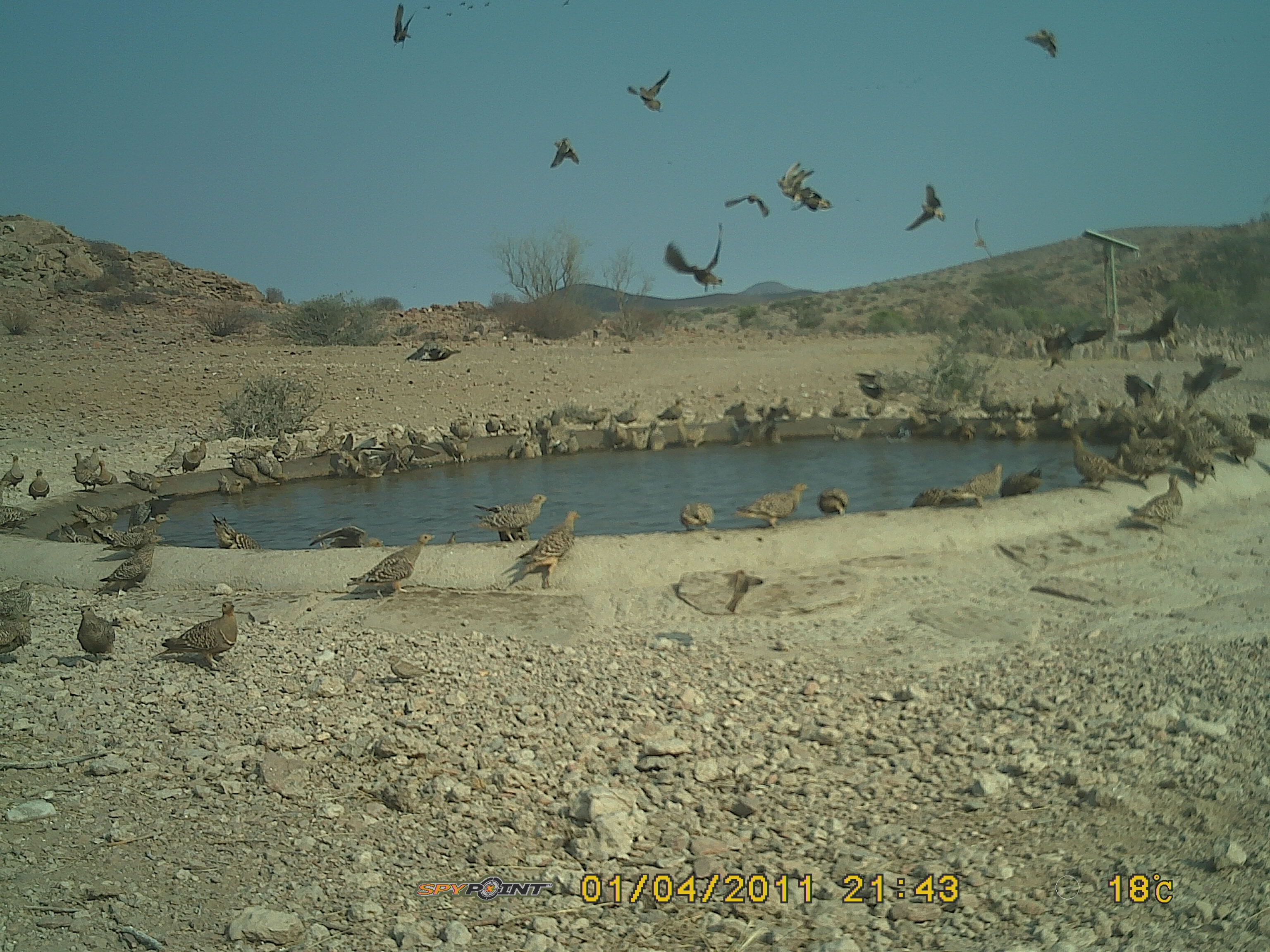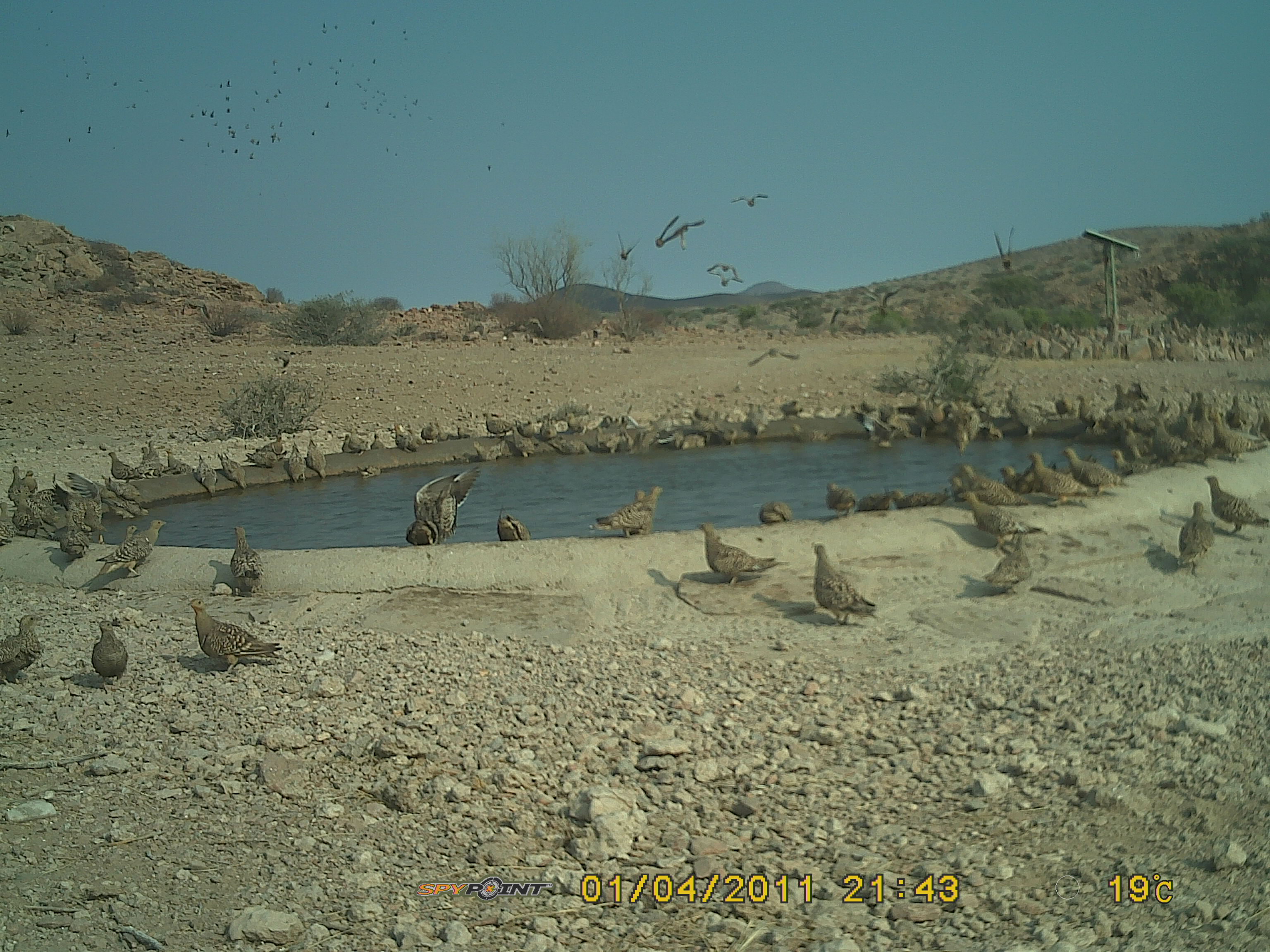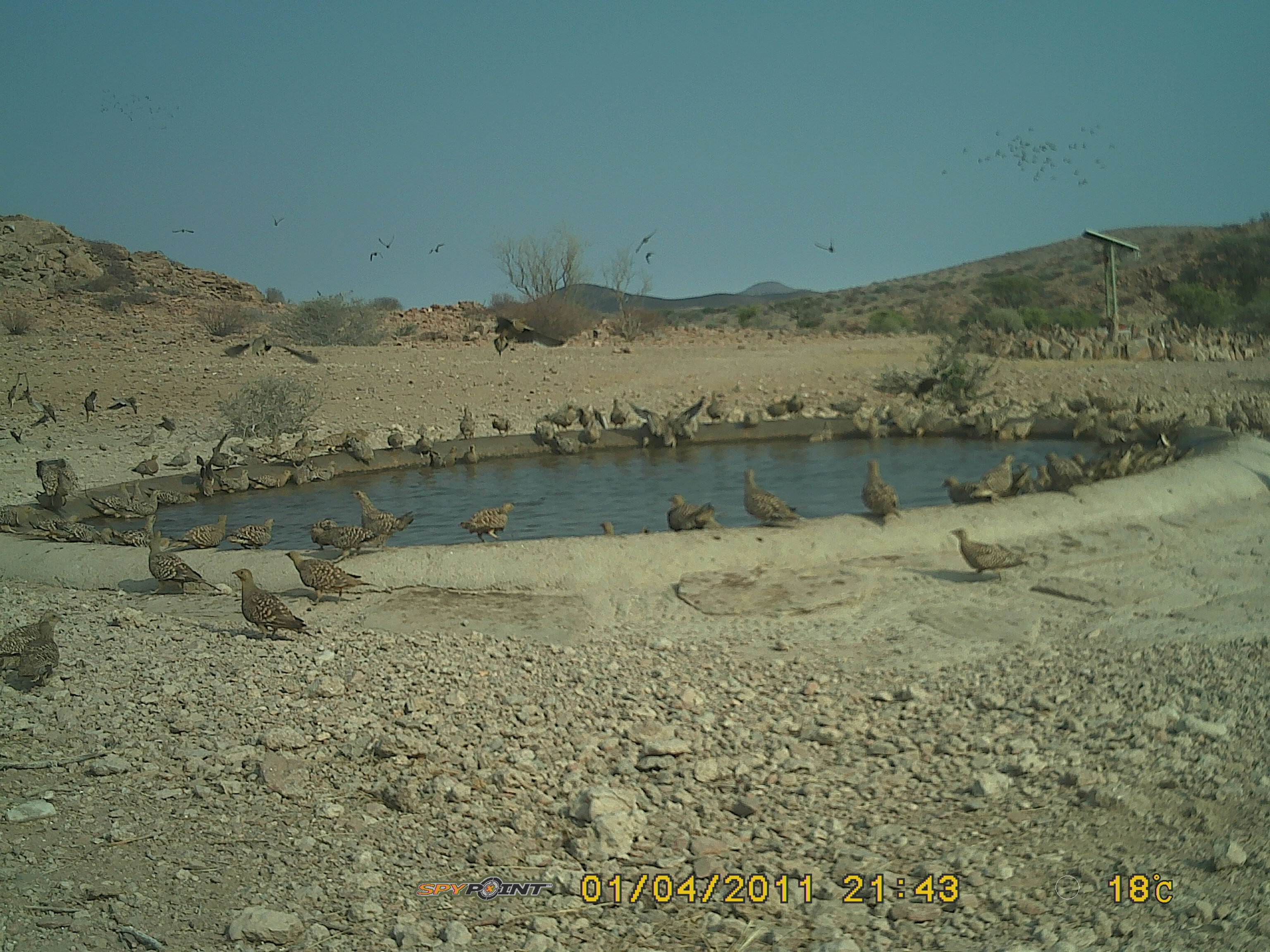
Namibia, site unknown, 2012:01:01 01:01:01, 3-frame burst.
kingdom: Animalia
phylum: Chordata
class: Aves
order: Pterocliformes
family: Pteroclidae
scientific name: Pteroclidae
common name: sandgrouse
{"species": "Pteroclidae (sandgrouse)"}